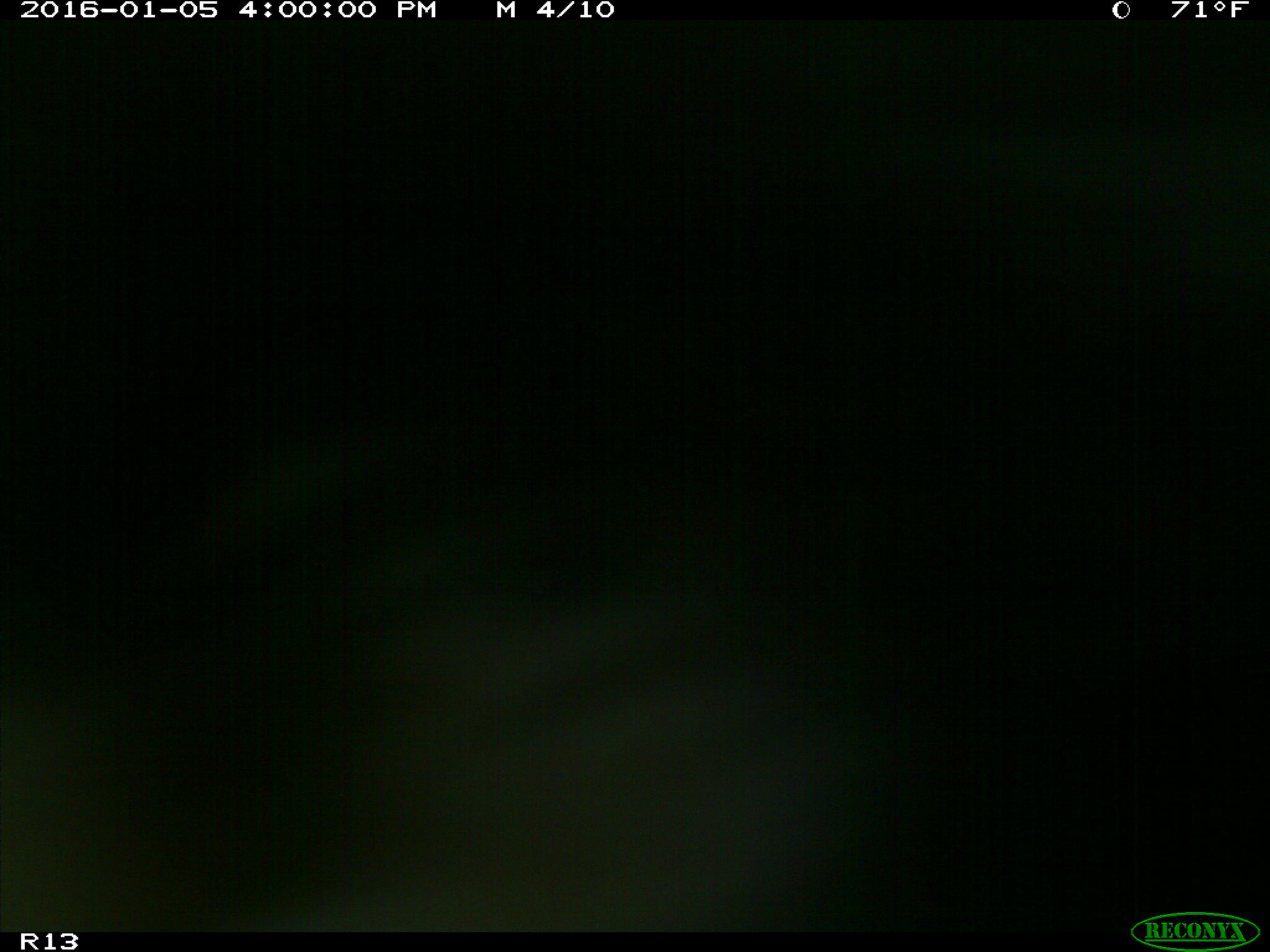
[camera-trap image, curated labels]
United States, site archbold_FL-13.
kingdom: Animalia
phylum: Chordata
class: Mammalia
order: Artiodactyla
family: Bovidae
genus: Bos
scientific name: Bos taurus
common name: domestic cow